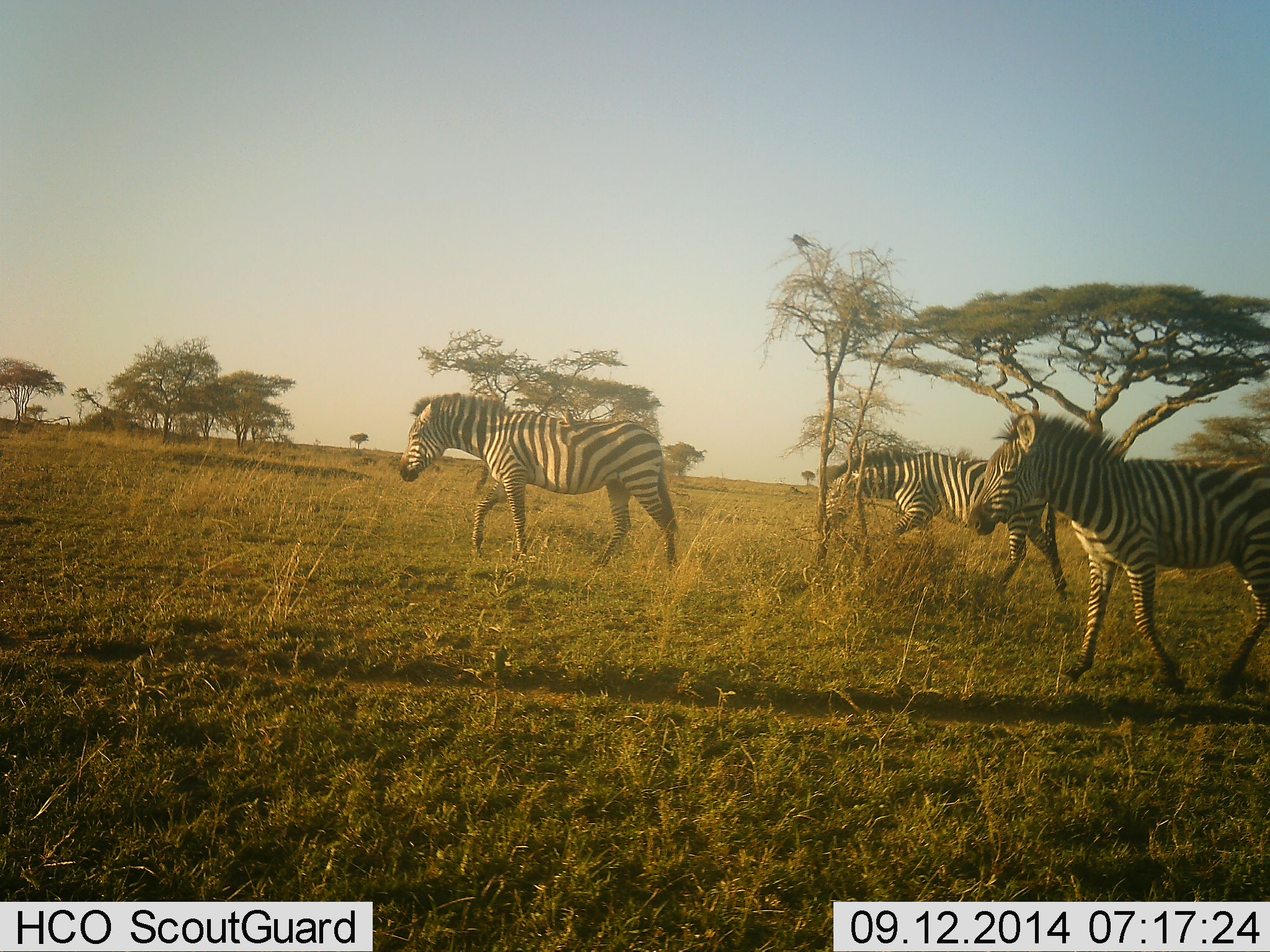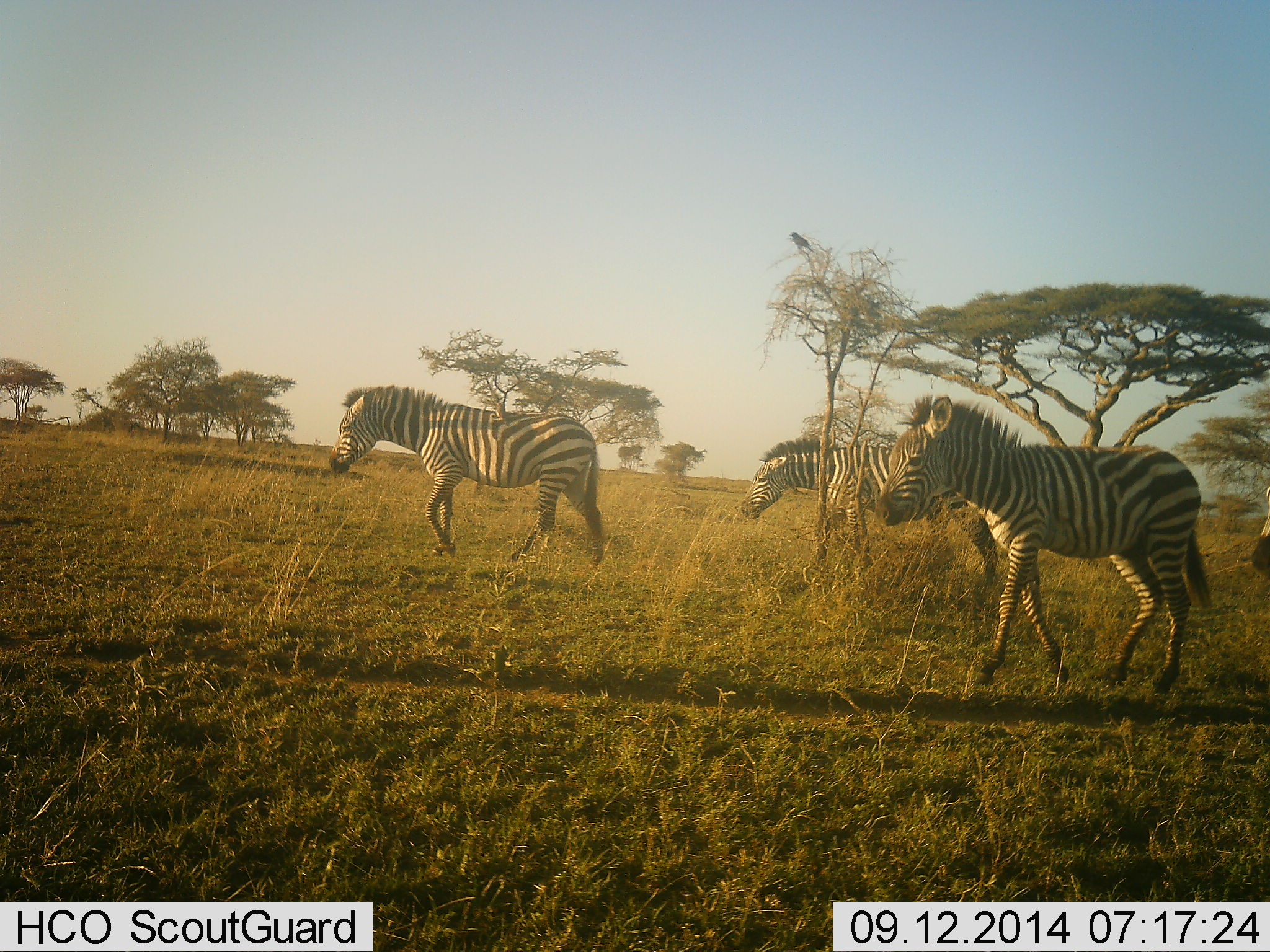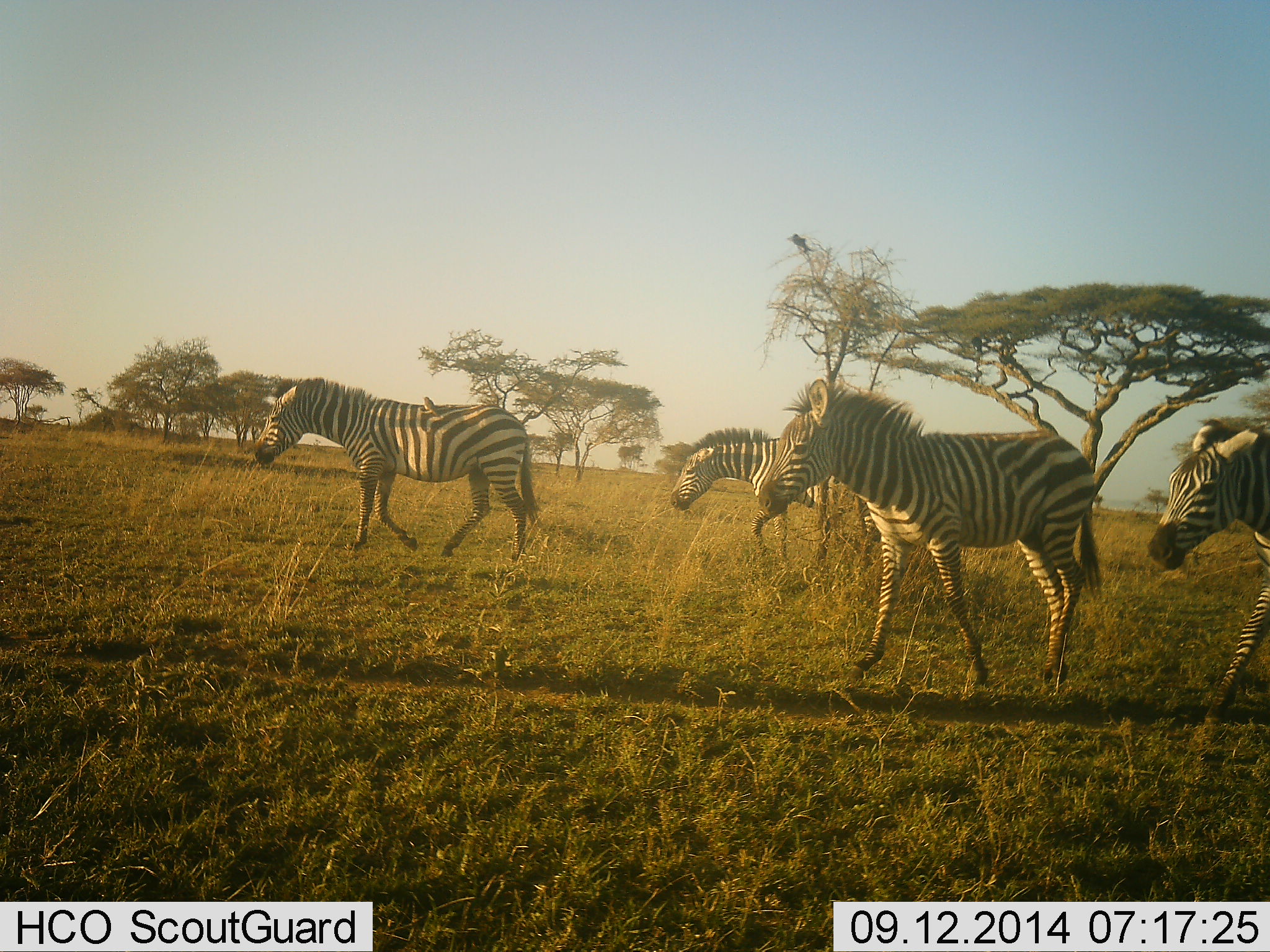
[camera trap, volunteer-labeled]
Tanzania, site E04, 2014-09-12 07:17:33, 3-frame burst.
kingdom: Animalia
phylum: Chordata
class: Mammalia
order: Perissodactyla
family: Equidae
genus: Equus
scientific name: Equus quagga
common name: plains zebra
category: zebra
Zebra (plains zebra) (Equus quagga), count 4. Behavior (volunteer vote fractions): standing 0%, resting 0%, moving 100%, interacting 0%. Young present (vote fraction): 9%. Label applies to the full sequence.